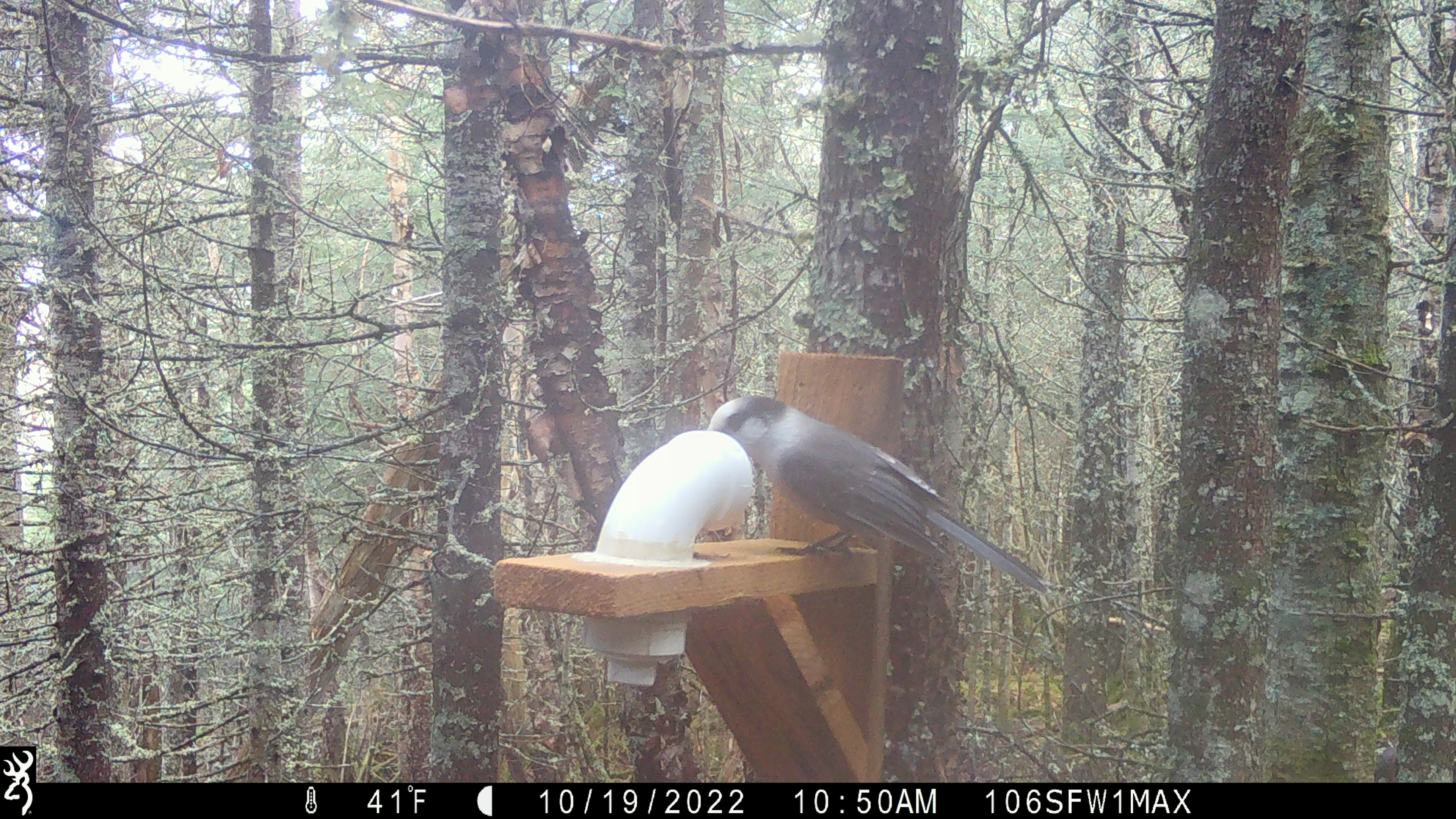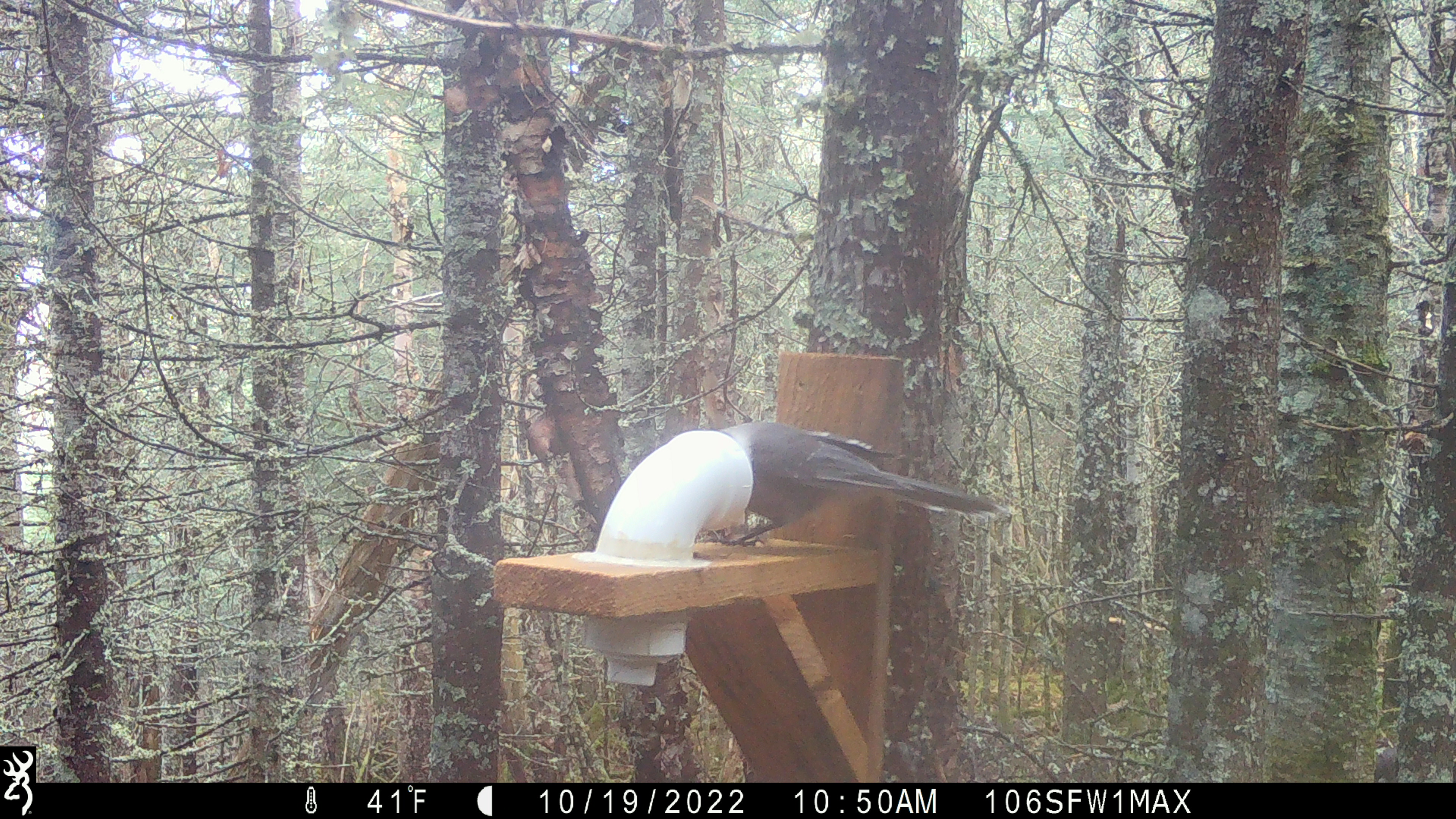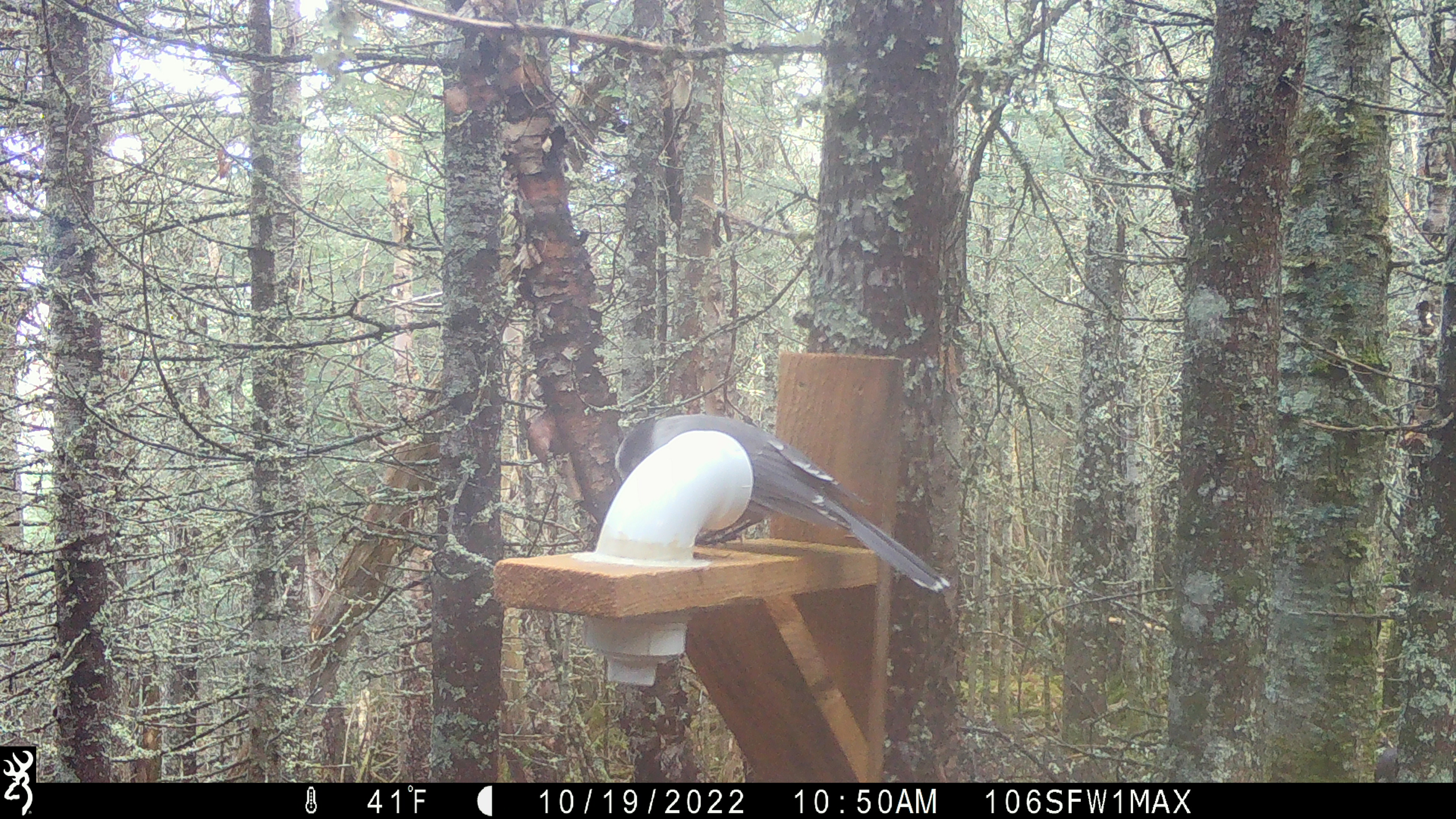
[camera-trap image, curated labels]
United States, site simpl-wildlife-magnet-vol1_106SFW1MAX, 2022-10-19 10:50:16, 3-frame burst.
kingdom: Animalia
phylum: Chordata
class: Aves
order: Passeriformes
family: Corvidae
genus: Perisoreus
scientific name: Perisoreus canadensis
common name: canada jay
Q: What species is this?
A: Canada jay (Perisoreus canadensis).